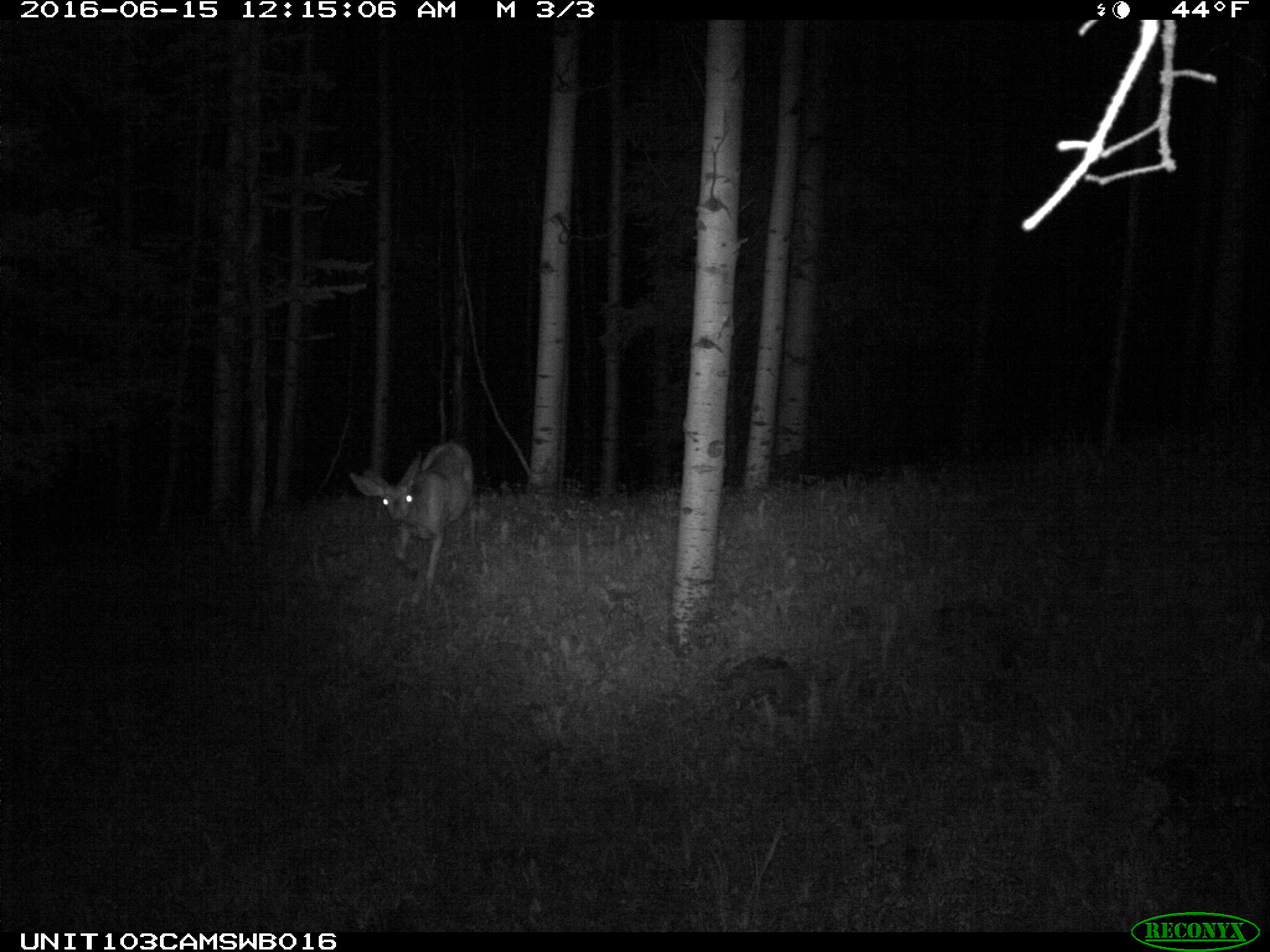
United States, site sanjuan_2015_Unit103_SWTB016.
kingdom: Animalia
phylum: Chordata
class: Mammalia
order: Artiodactyla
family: Cervidae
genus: Odocoileus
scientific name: Odocoileus hemionus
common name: mule deer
Odocoileus hemionus (mule deer).